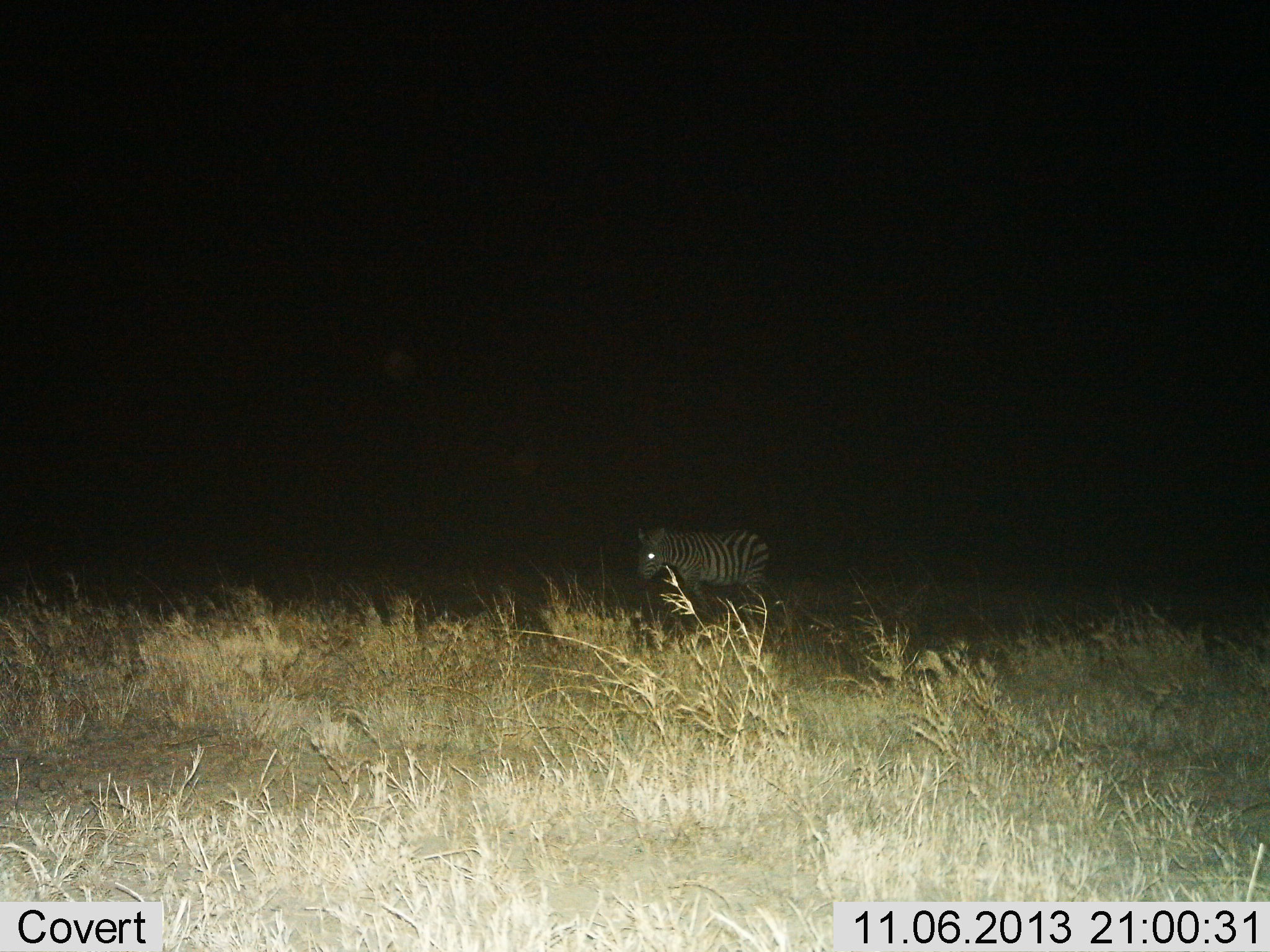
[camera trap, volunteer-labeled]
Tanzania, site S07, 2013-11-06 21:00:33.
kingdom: Animalia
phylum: Chordata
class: Mammalia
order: Perissodactyla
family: Equidae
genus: Equus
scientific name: Equus quagga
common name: plains zebra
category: zebra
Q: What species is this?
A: Zebra (plains zebra) (Equus quagga).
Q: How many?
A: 1.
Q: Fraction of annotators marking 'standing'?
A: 75%.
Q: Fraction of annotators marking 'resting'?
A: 0%.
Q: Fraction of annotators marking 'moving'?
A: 31%.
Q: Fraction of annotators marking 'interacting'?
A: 0%.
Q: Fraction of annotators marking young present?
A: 0%.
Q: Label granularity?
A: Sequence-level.